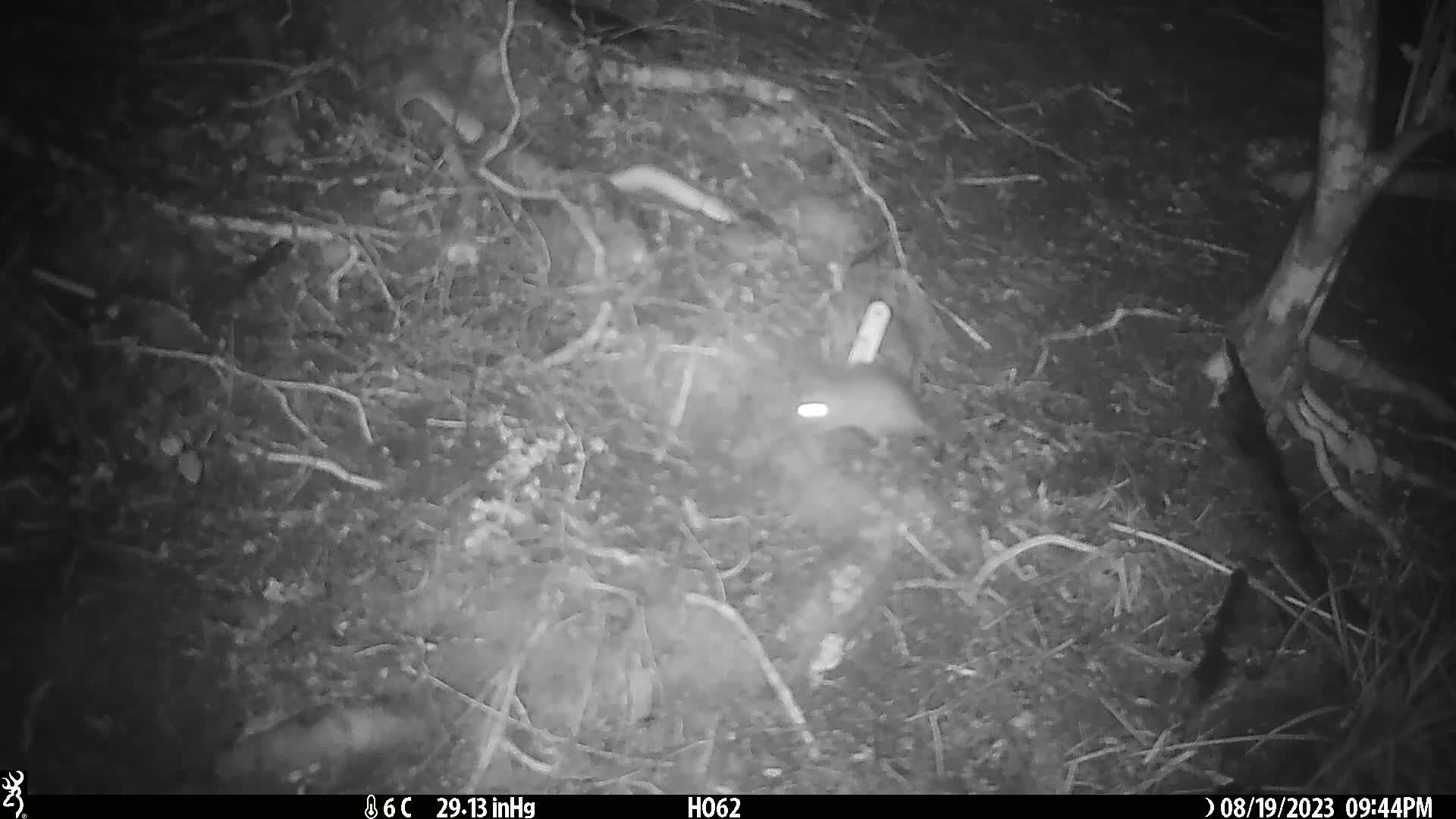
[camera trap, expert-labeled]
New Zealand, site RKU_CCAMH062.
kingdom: Animalia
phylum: Chordata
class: Mammalia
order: Rodentia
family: Muridae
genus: Rattus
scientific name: Rattus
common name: rat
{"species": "rat (Rattus)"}